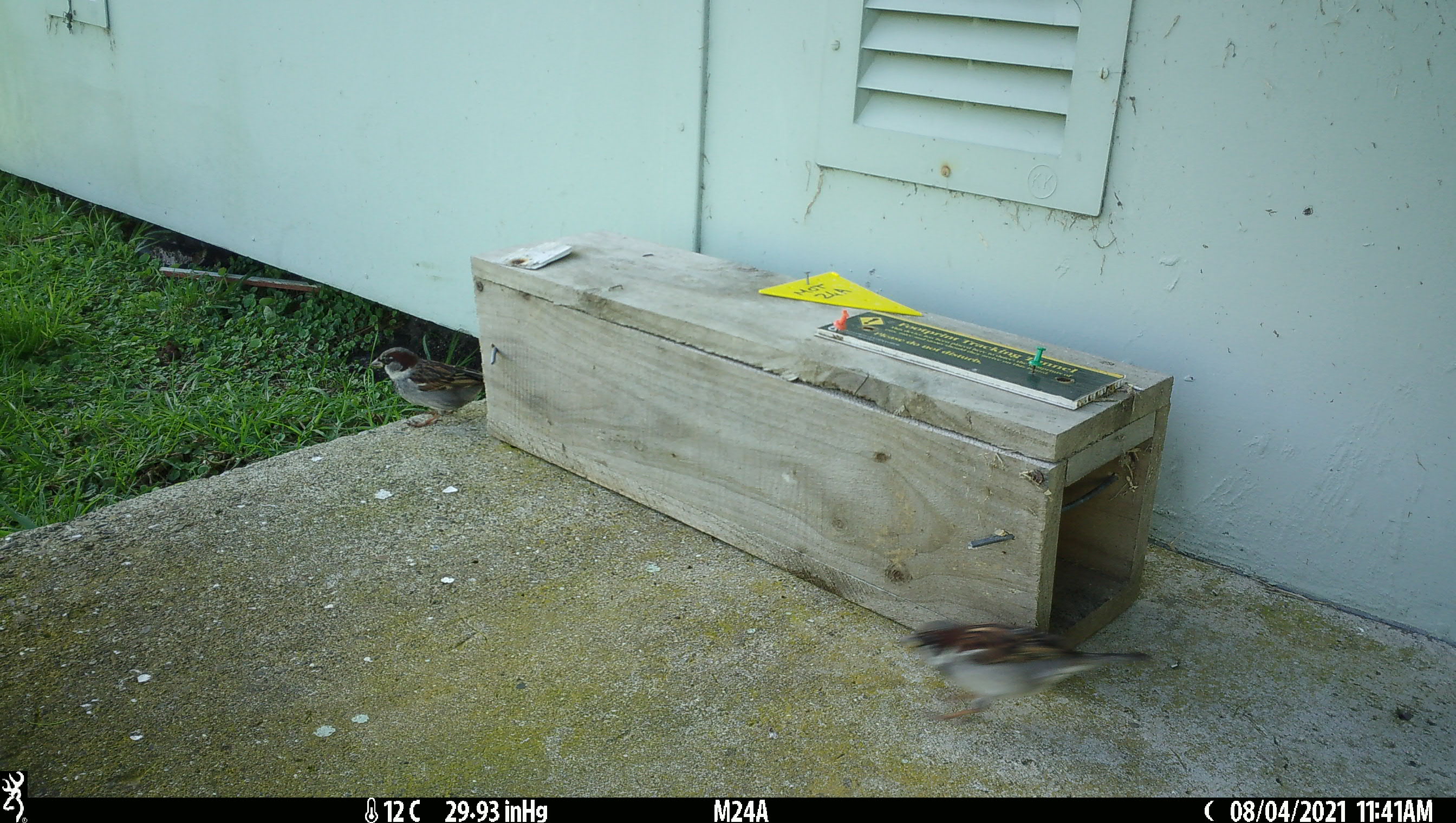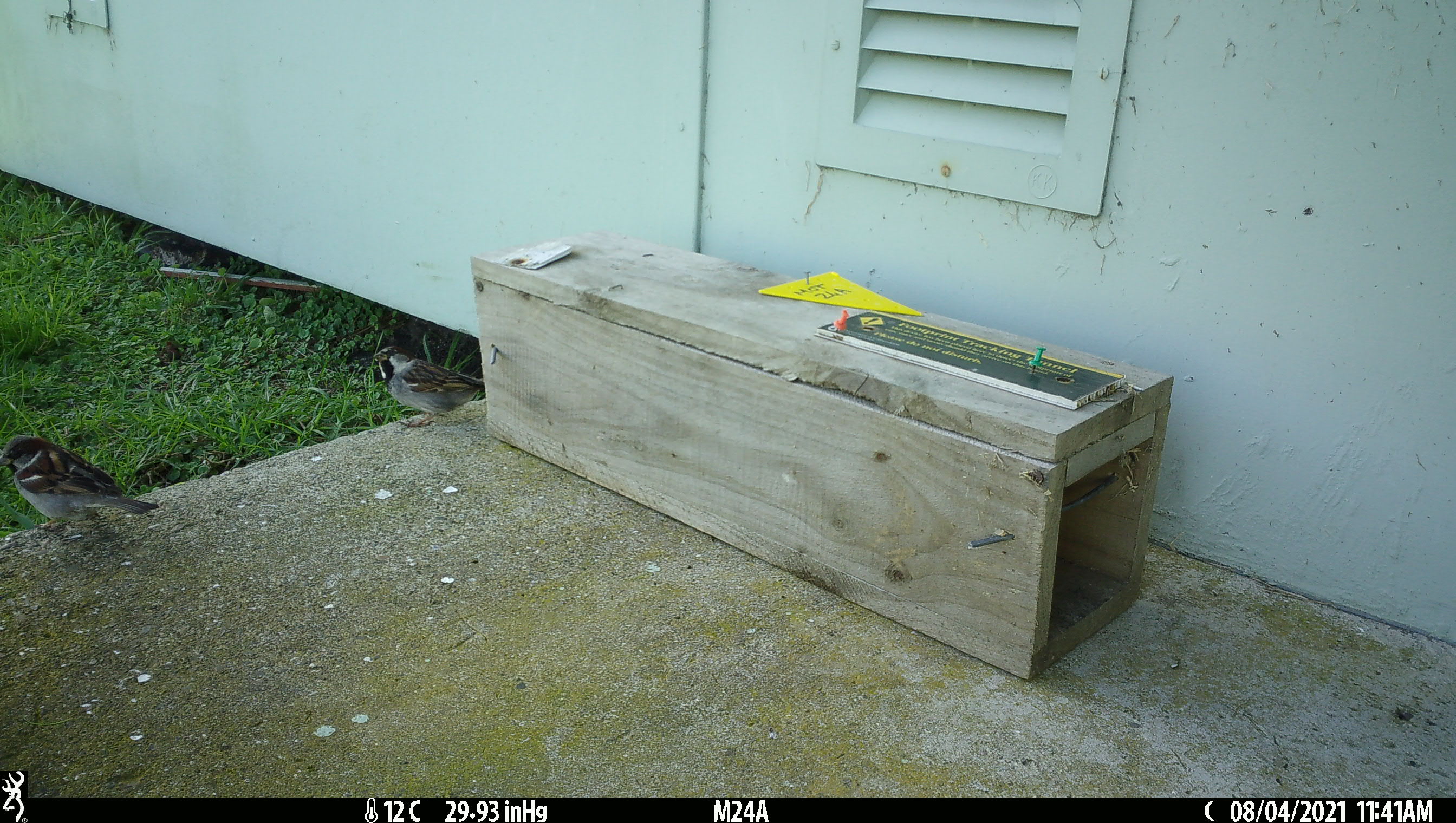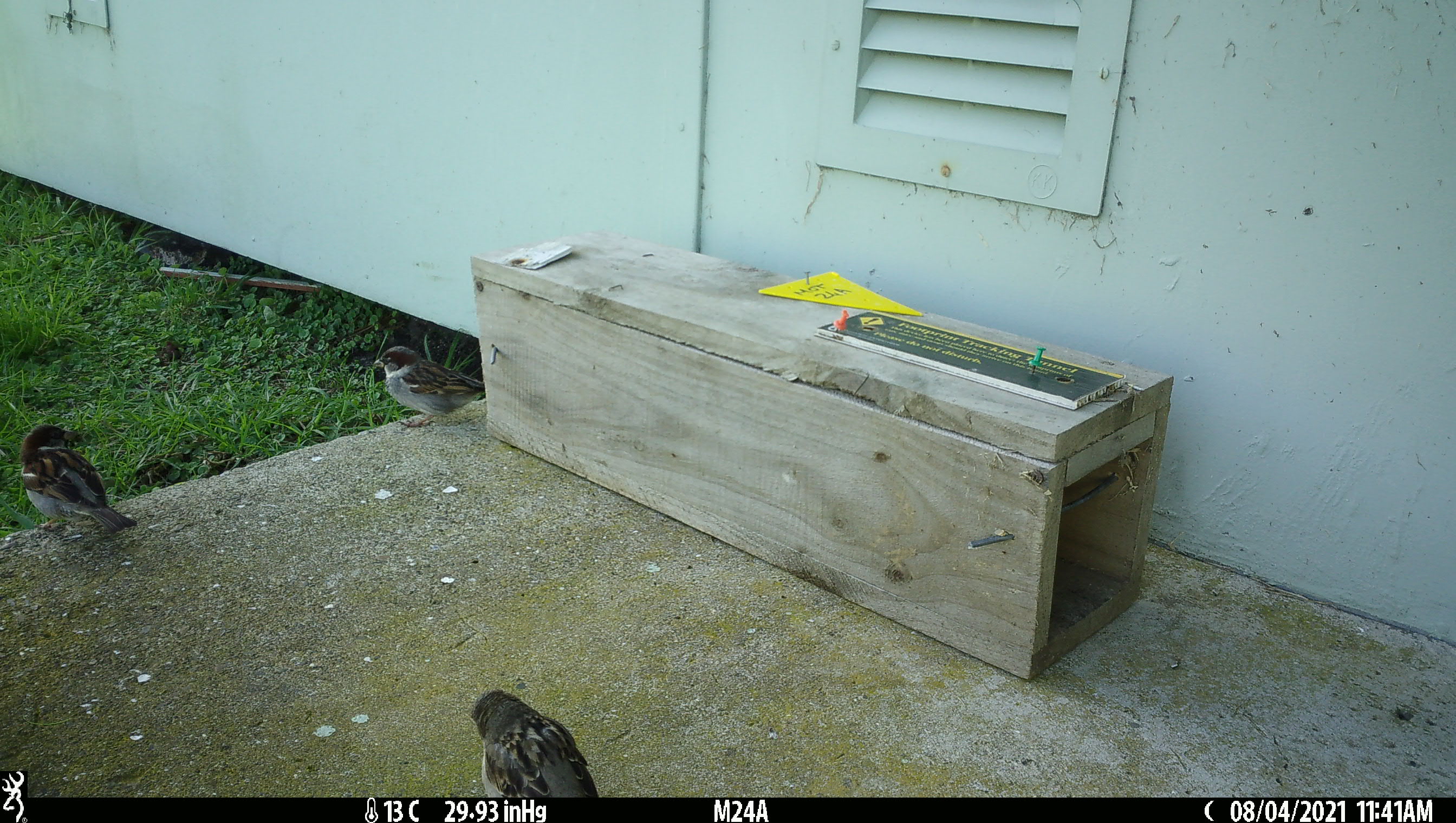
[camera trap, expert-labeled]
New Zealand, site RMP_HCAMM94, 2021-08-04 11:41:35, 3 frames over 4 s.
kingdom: Animalia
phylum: Chordata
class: Aves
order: Passeriformes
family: Passeridae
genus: Passer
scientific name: Passer domesticus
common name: house sparrow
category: sparrow